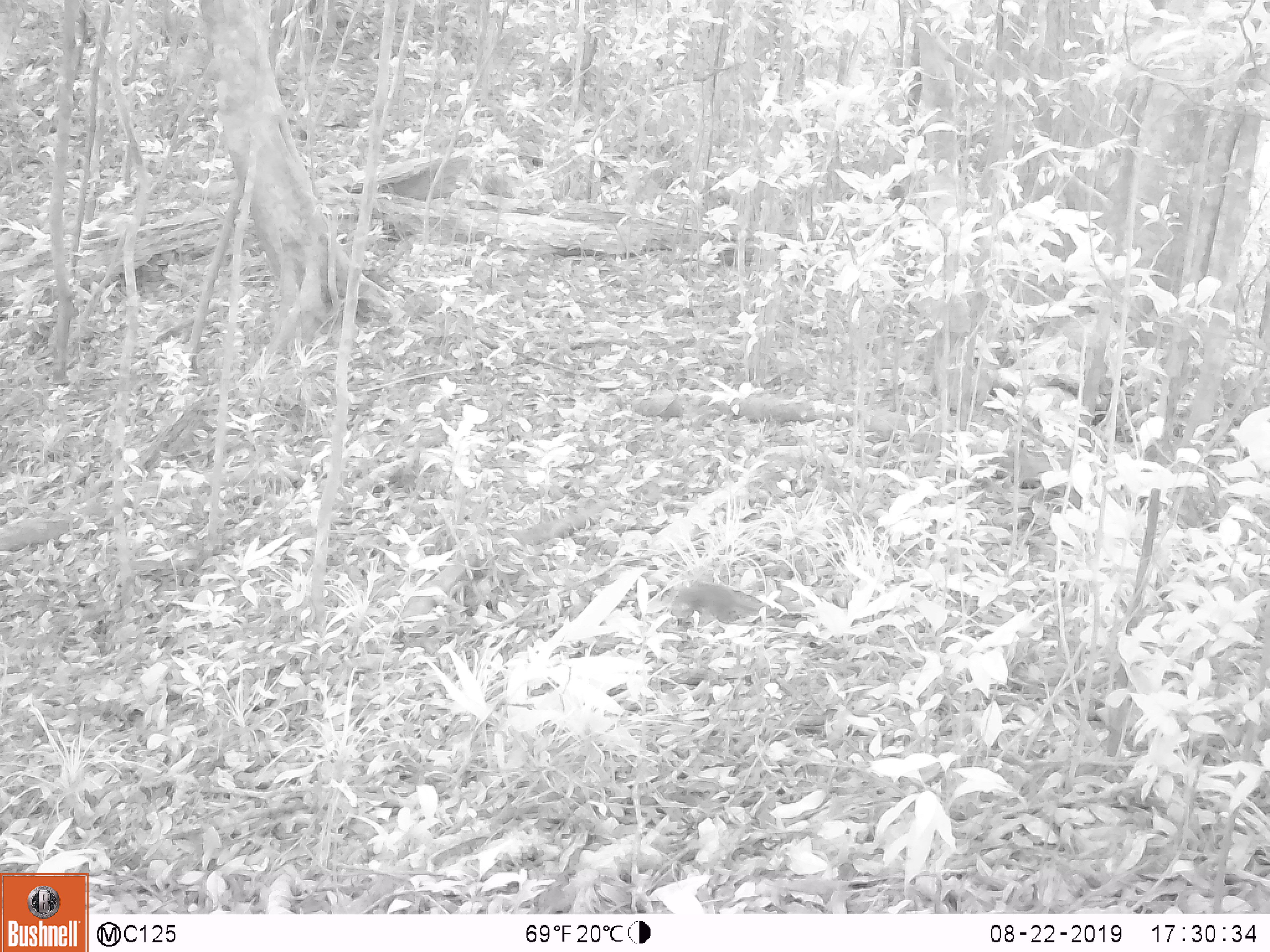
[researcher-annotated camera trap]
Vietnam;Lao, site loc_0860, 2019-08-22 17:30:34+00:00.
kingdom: Animalia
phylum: Chordata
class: Mammalia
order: Rodentia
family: Sciuridae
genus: Dremomys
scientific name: Dremomys rufigenis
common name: red-cheeked squirrel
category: red cheeked squirrel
Red cheeked squirrel (red-cheeked squirrel) (Dremomys rufigenis). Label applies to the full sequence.